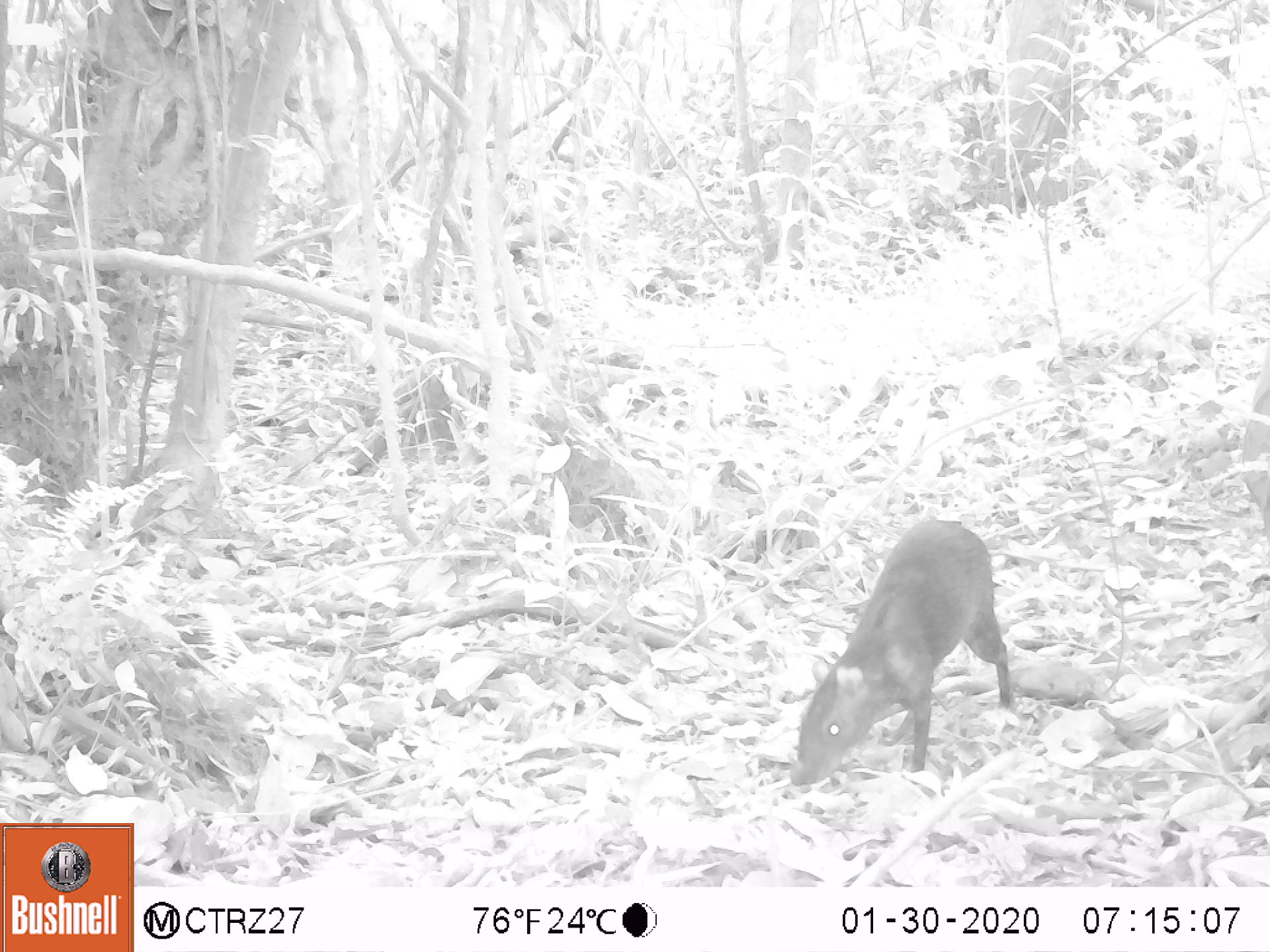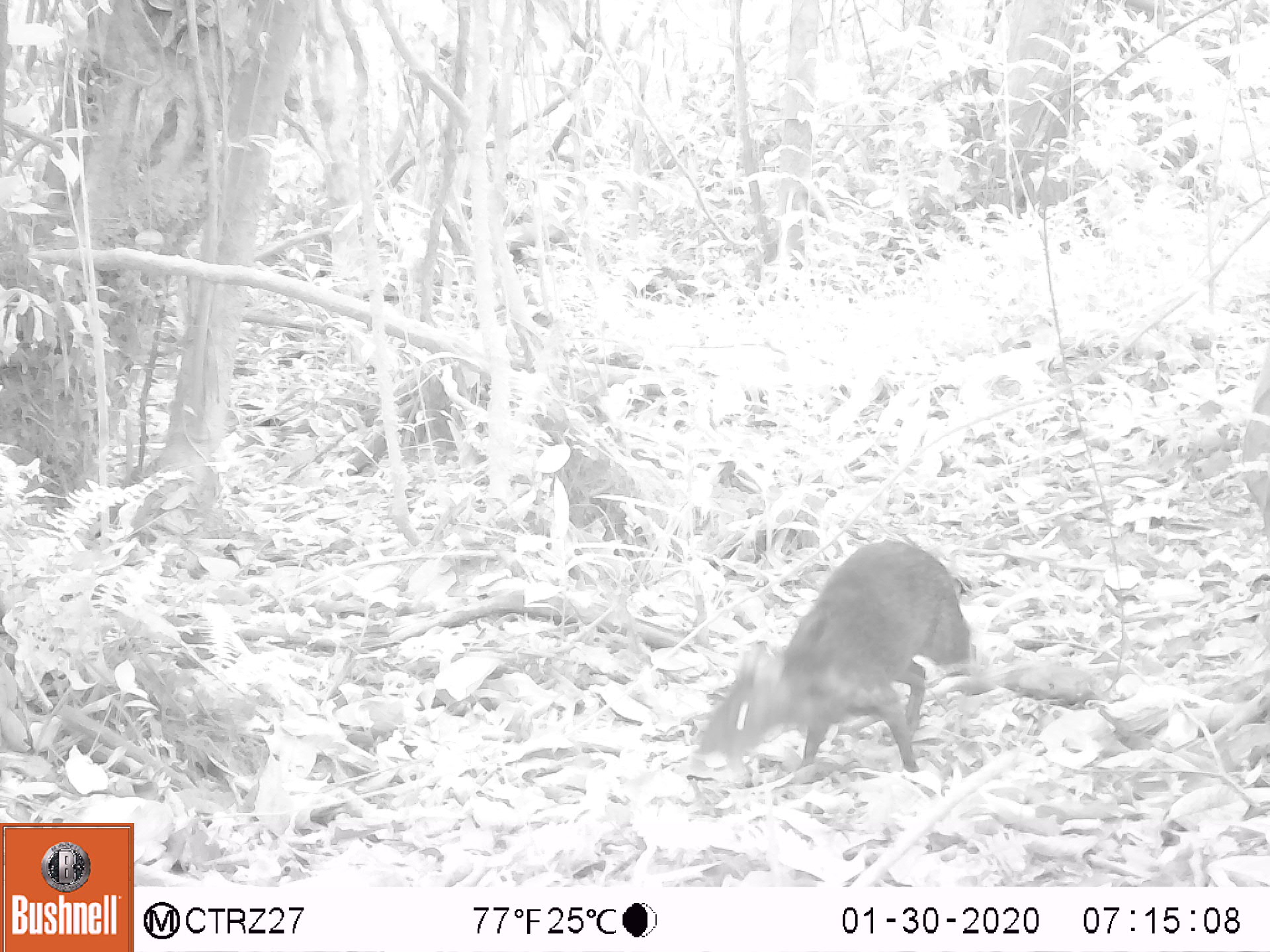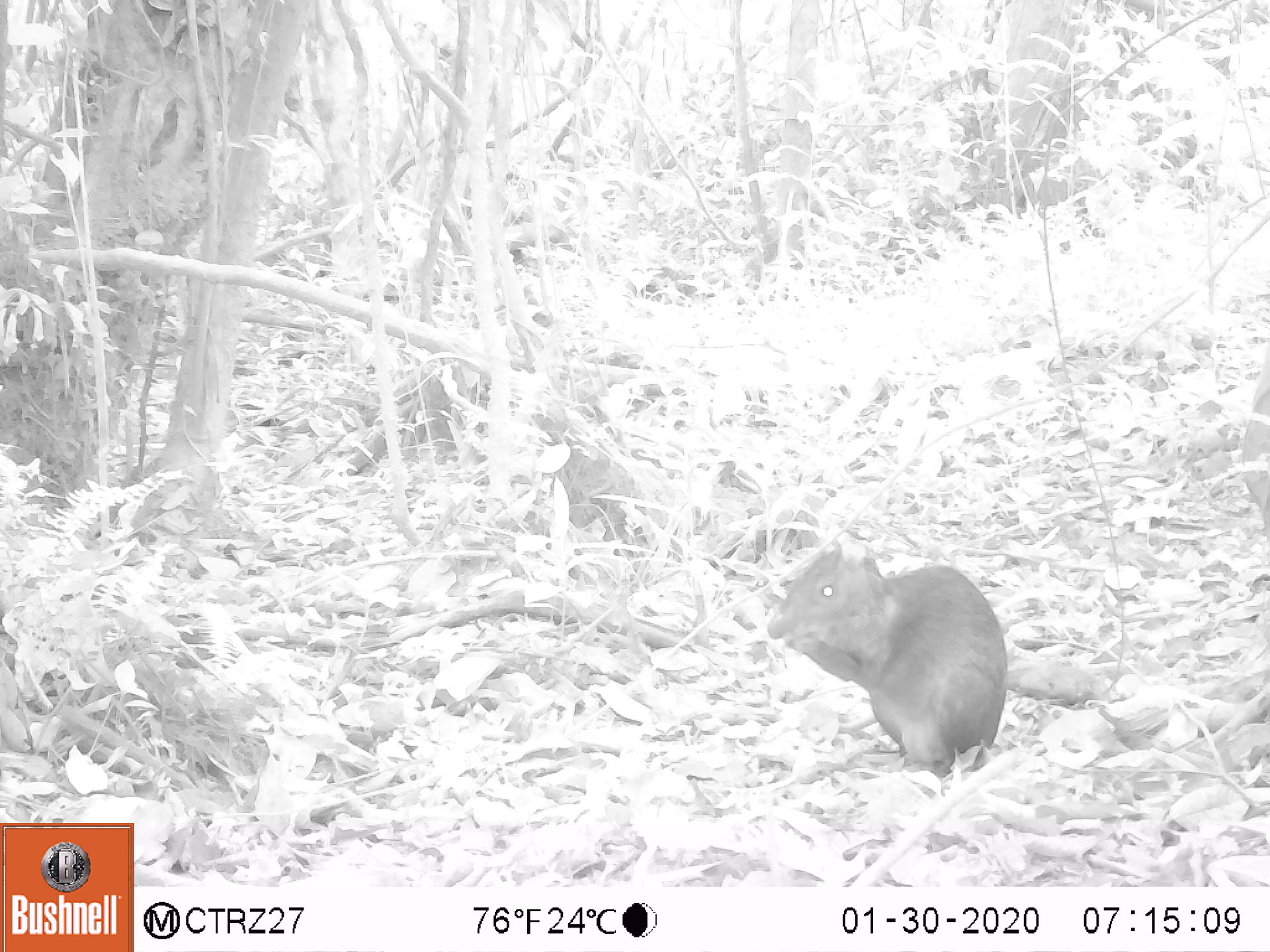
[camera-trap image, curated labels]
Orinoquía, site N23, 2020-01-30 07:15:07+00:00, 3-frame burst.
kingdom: Animalia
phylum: Chordata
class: Mammalia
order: Rodentia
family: Dasyproctidae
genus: Dasyprocta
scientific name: Dasyprocta fuliginosa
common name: black agouti